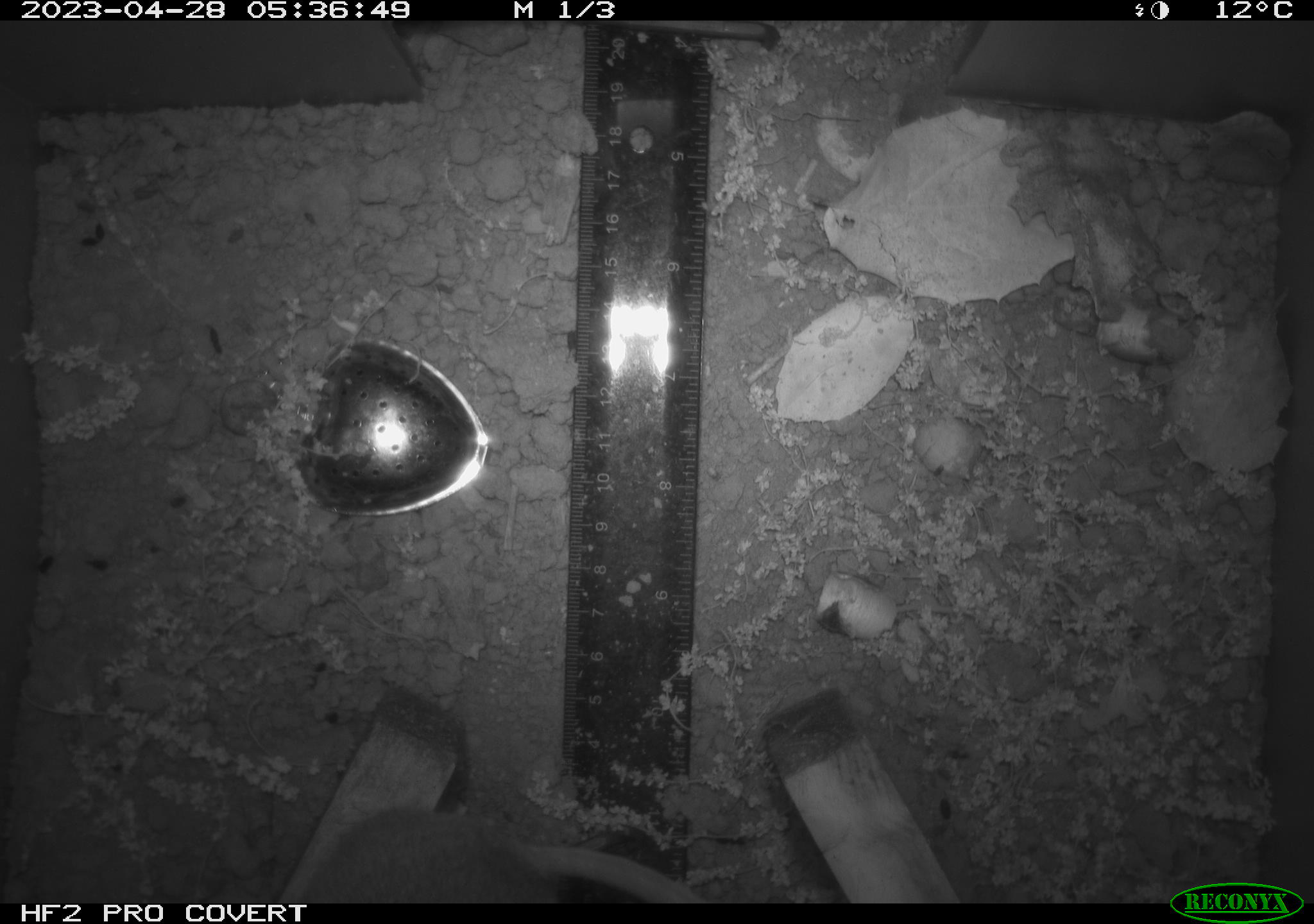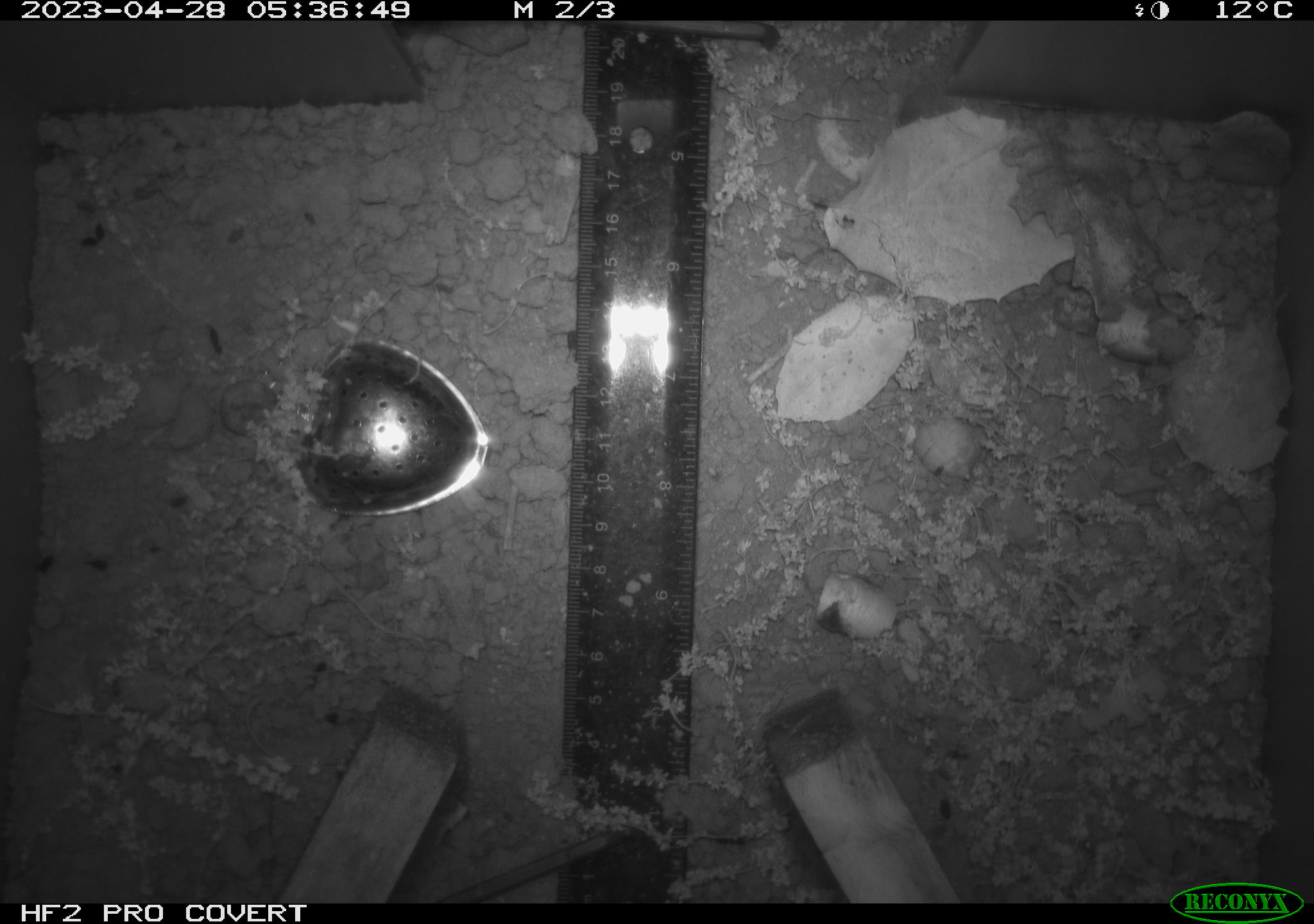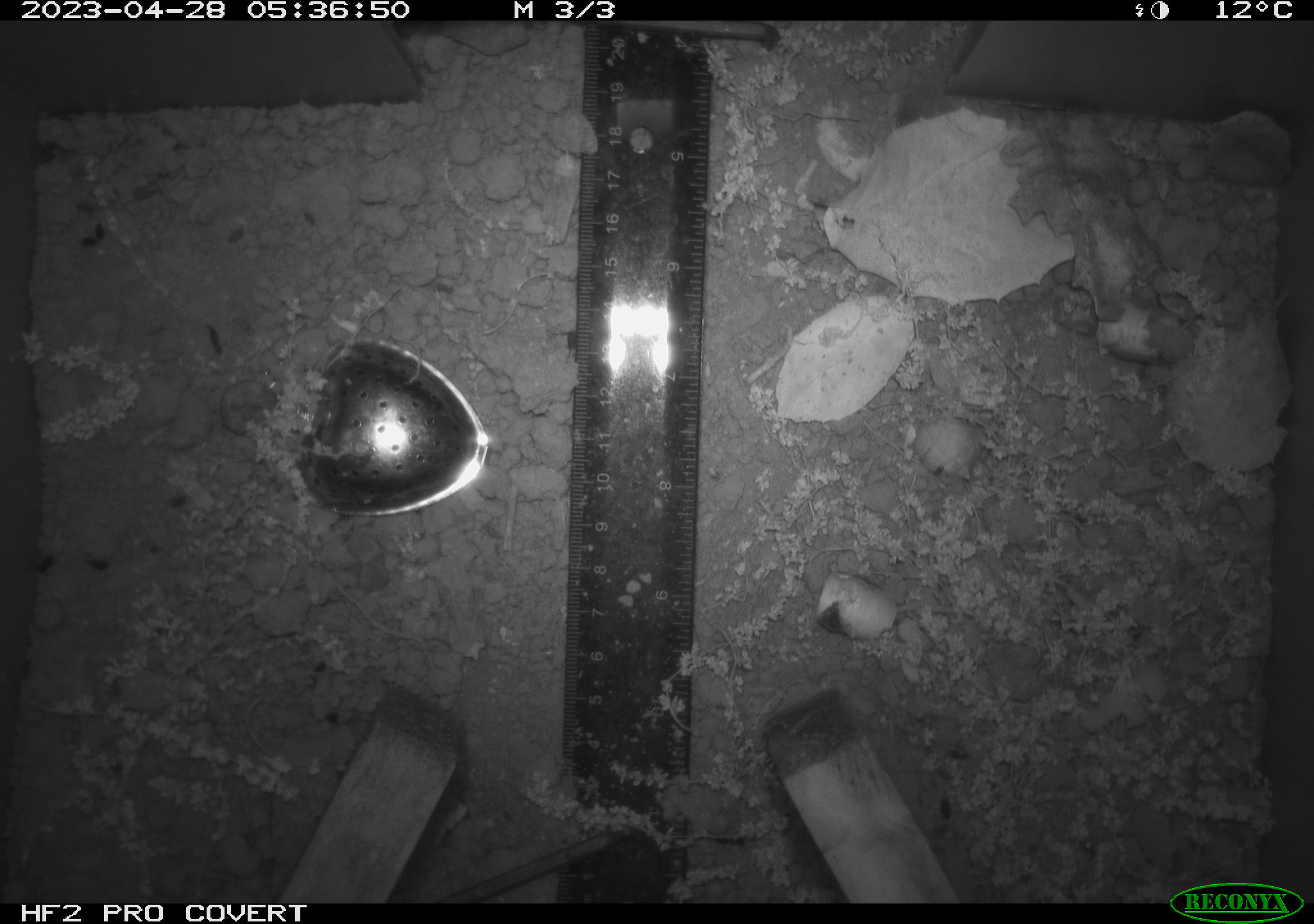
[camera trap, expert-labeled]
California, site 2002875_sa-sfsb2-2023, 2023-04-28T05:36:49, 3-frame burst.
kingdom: Animalia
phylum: Chordata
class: Mammalia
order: Rodentia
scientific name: Rodentia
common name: mouse species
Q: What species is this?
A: Mouse species (Rodentia).